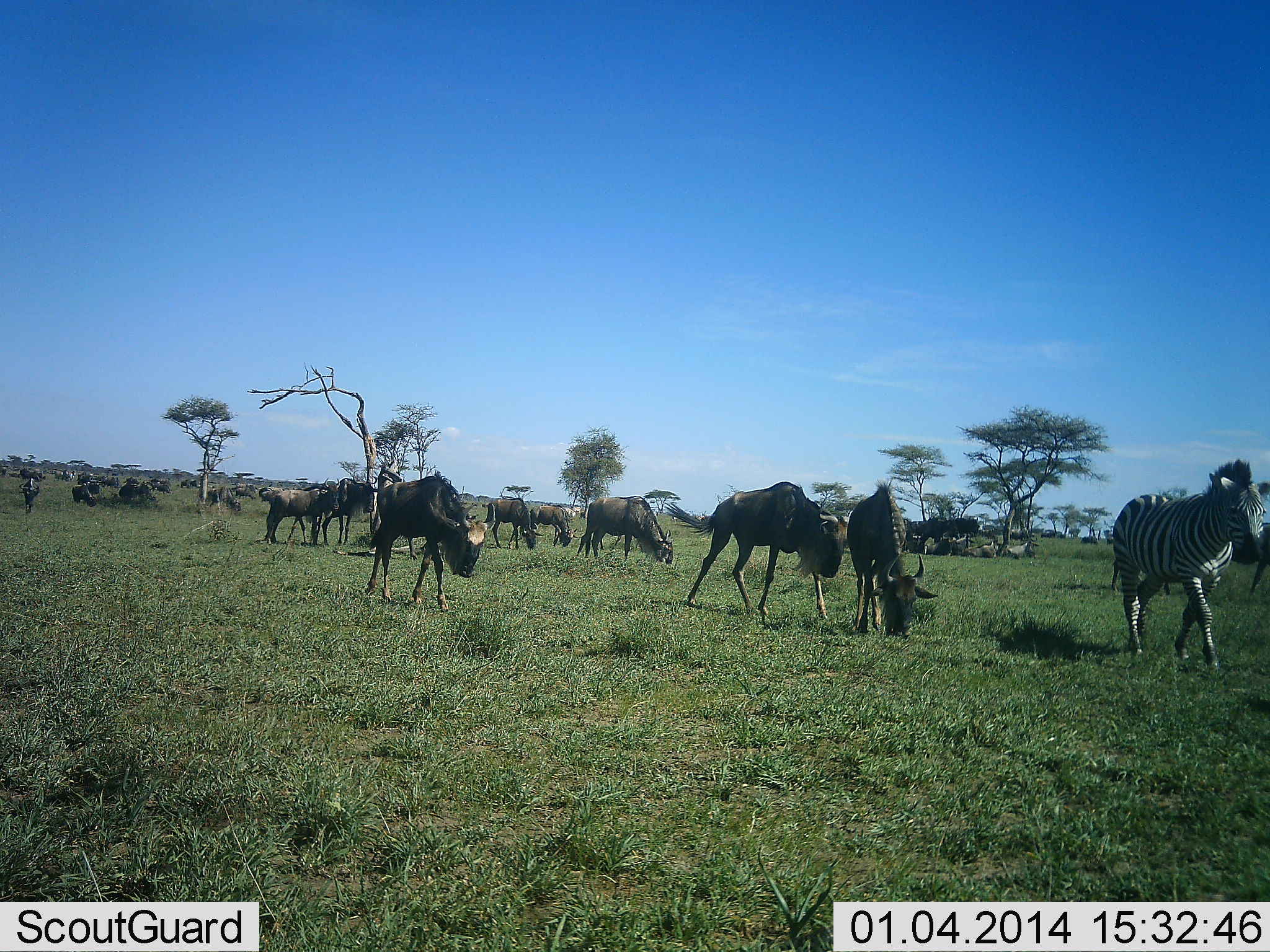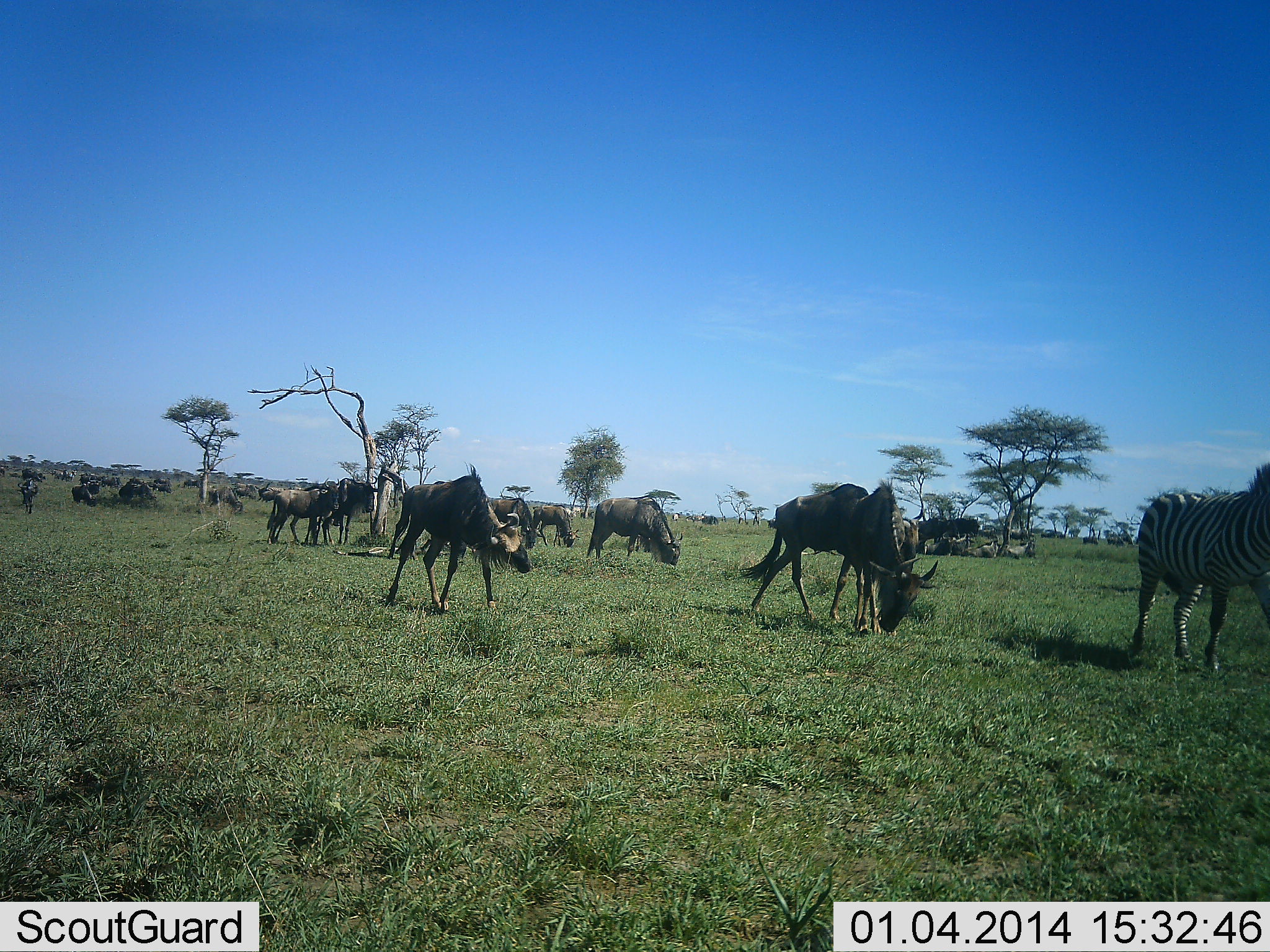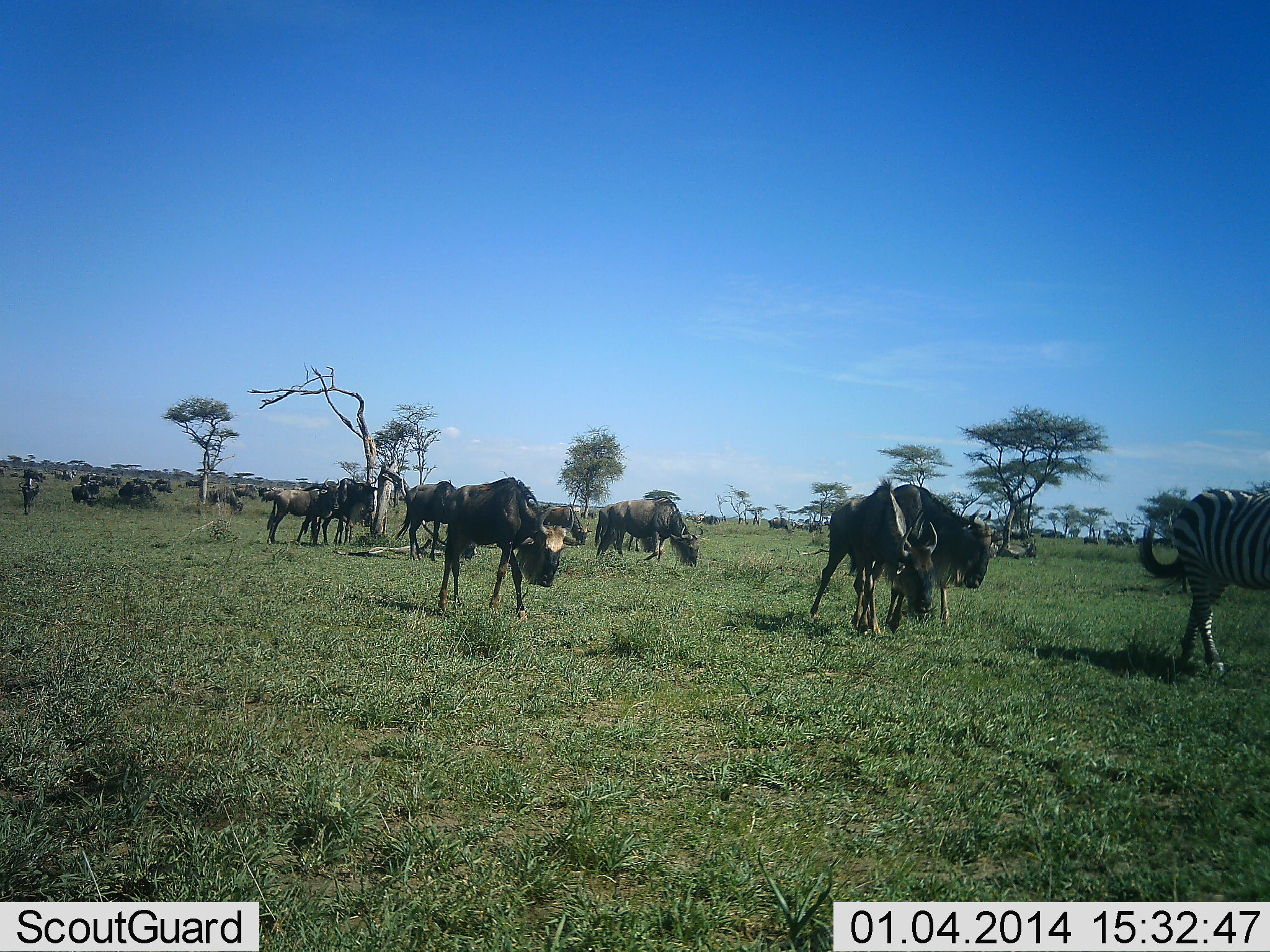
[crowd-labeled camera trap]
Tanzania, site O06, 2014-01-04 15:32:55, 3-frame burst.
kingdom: Animalia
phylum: Chordata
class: Mammalia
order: Artiodactyla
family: Bovidae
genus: Connochaetes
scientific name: Connochaetes taurinus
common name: blue wildebeest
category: wildebeest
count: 11-50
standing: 50%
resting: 10%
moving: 70%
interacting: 0%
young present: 0%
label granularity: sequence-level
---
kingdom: Animalia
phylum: Chordata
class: Mammalia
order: Perissodactyla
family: Equidae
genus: Equus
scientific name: Equus quagga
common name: plains zebra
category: zebra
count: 1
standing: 20%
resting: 0%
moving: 80%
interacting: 0%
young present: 0%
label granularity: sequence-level